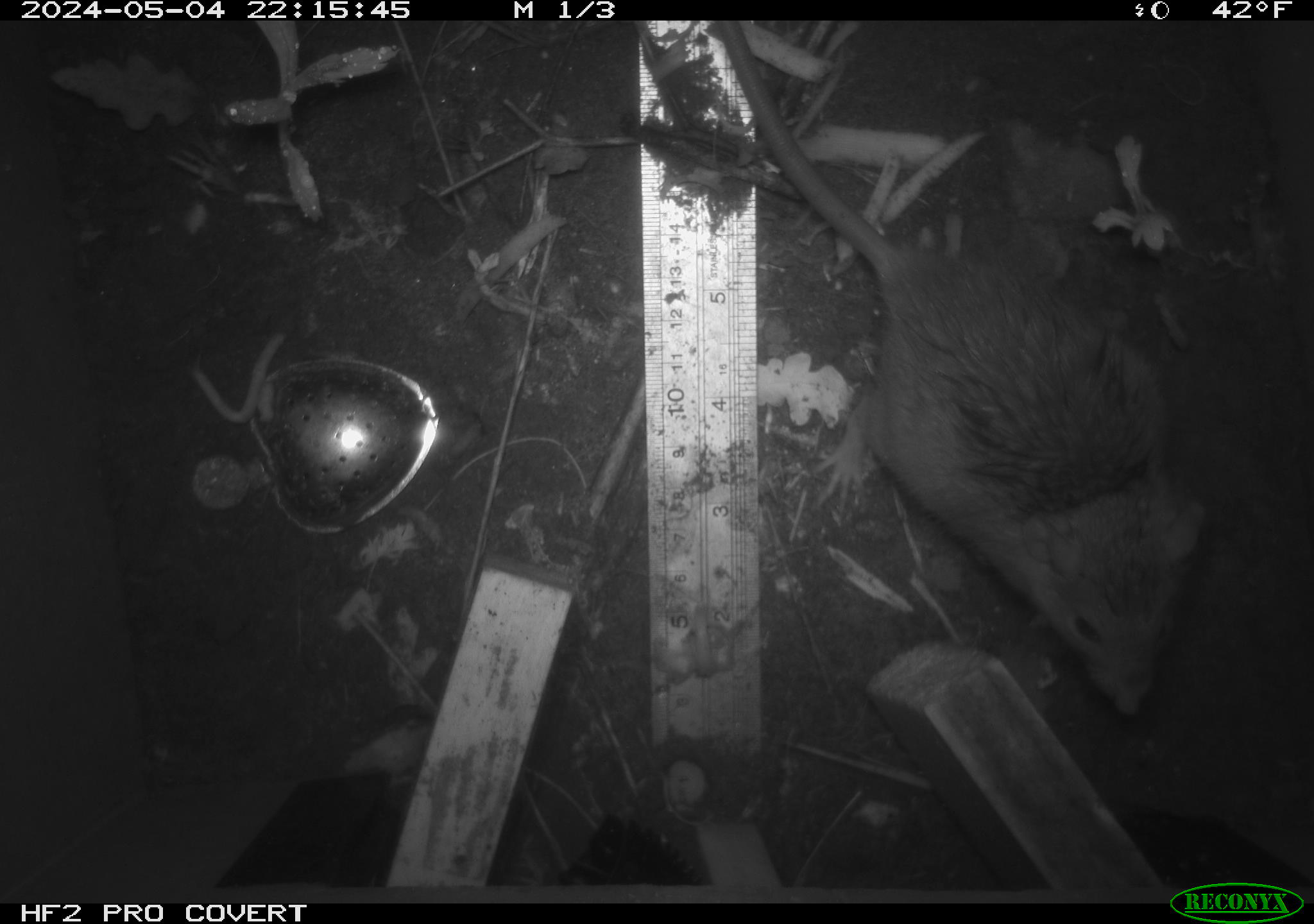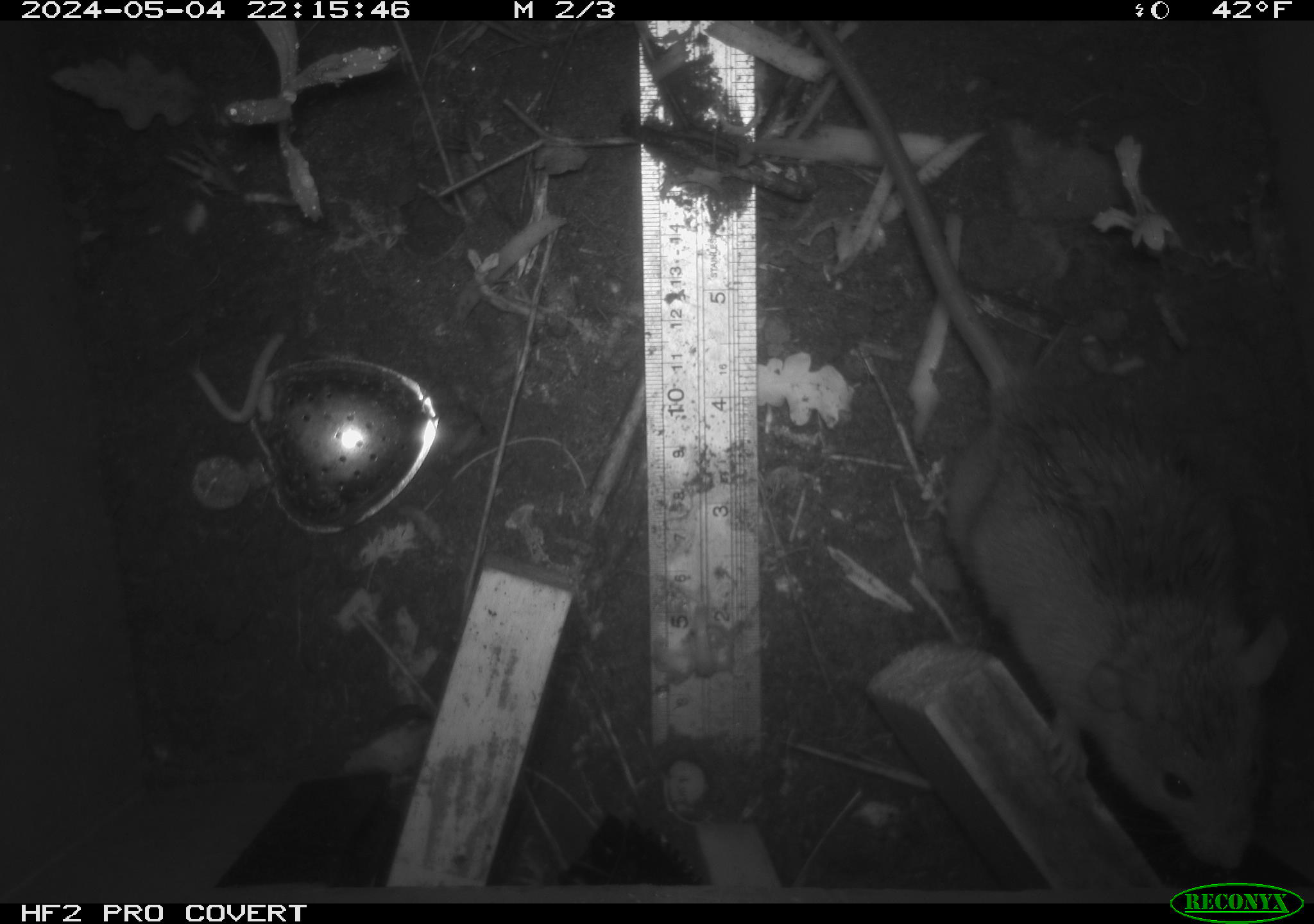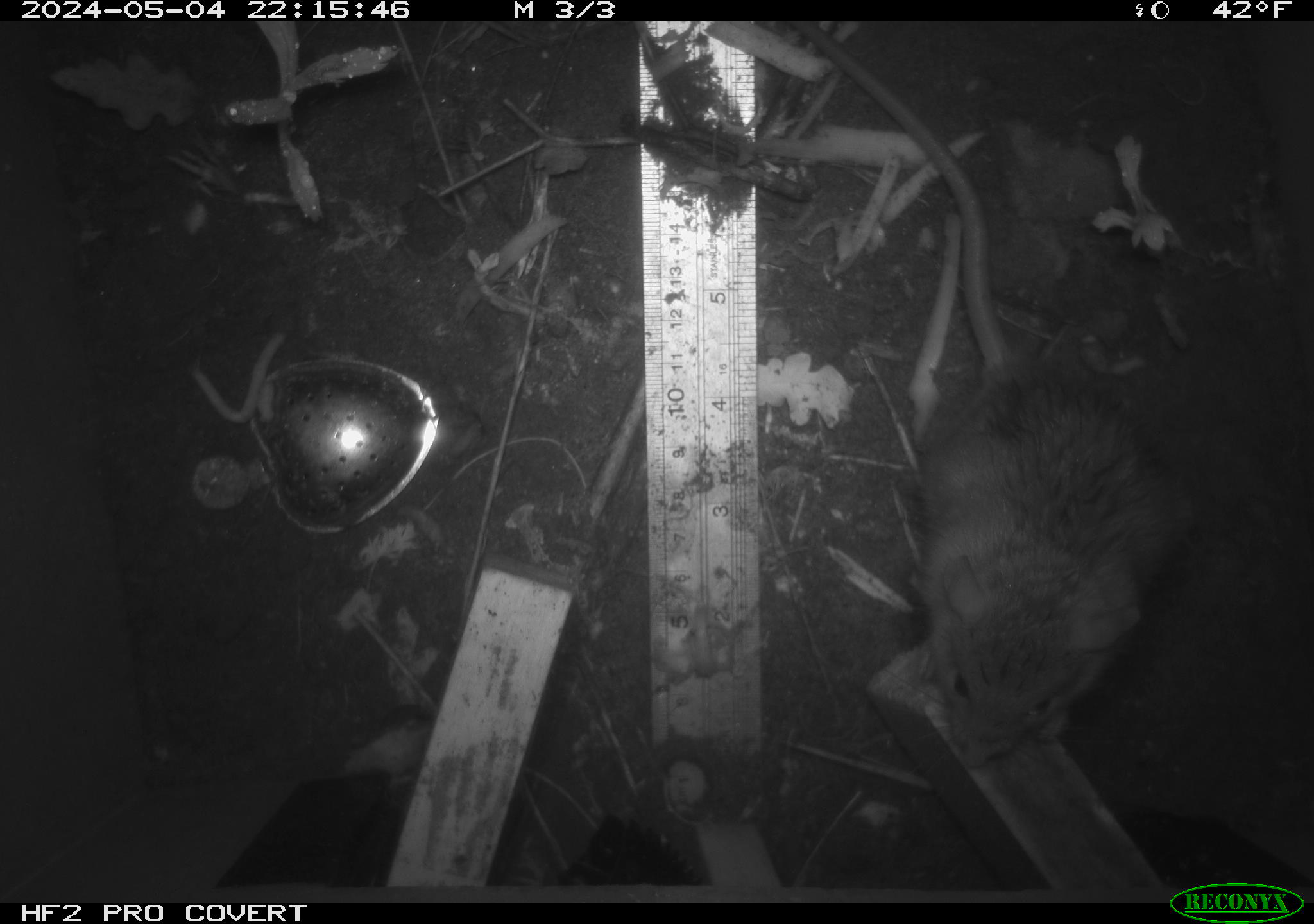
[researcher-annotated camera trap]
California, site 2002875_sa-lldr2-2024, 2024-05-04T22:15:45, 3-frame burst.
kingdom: Animalia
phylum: Chordata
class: Mammalia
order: Rodentia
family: Muridae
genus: Rattus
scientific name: Rattus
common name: rat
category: rattus species